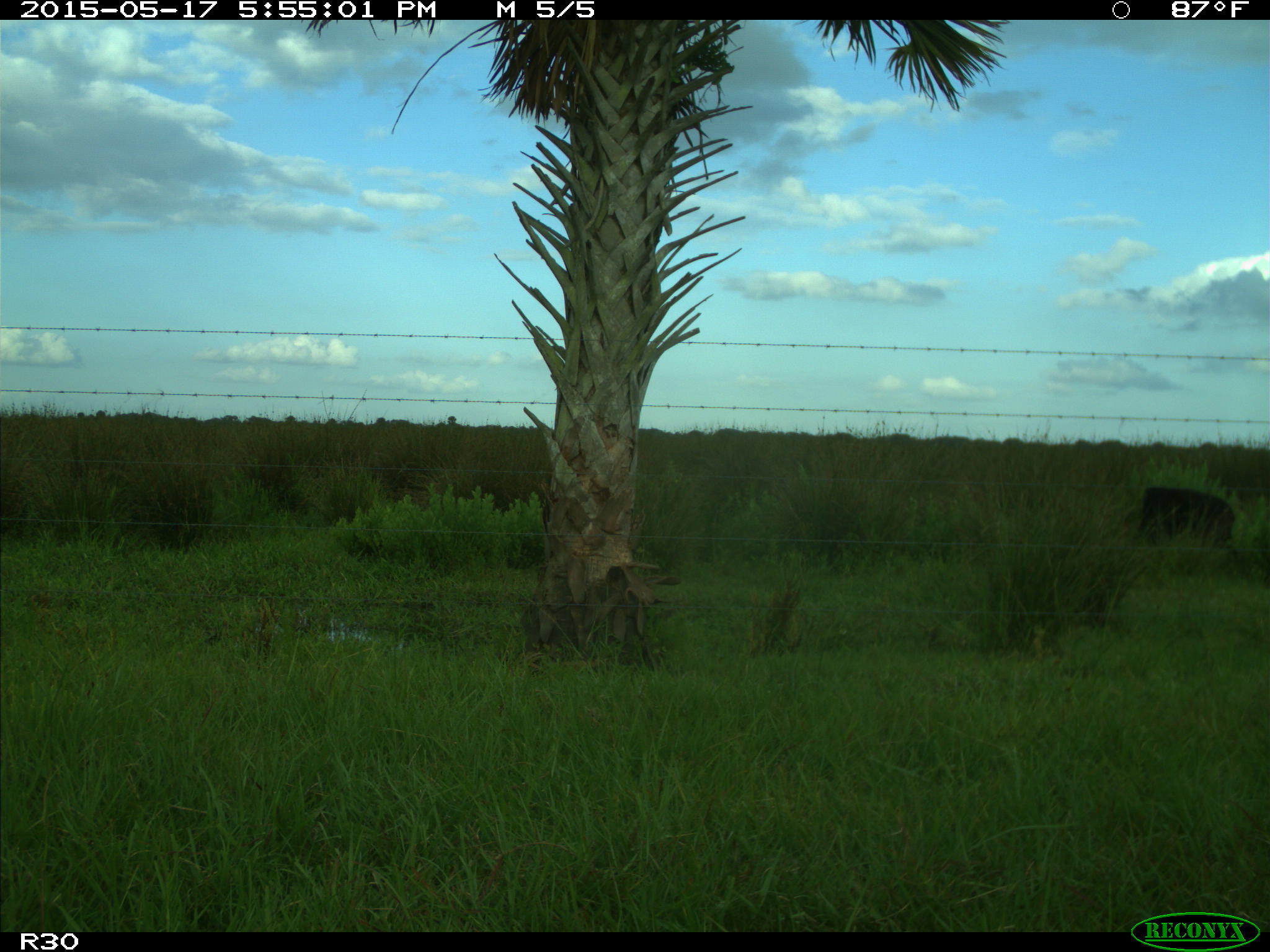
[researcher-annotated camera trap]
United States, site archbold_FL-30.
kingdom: Animalia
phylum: Chordata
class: Mammalia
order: Artiodactyla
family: Bovidae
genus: Bos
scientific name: Bos taurus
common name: domestic cow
Bos taurus (domestic cow).